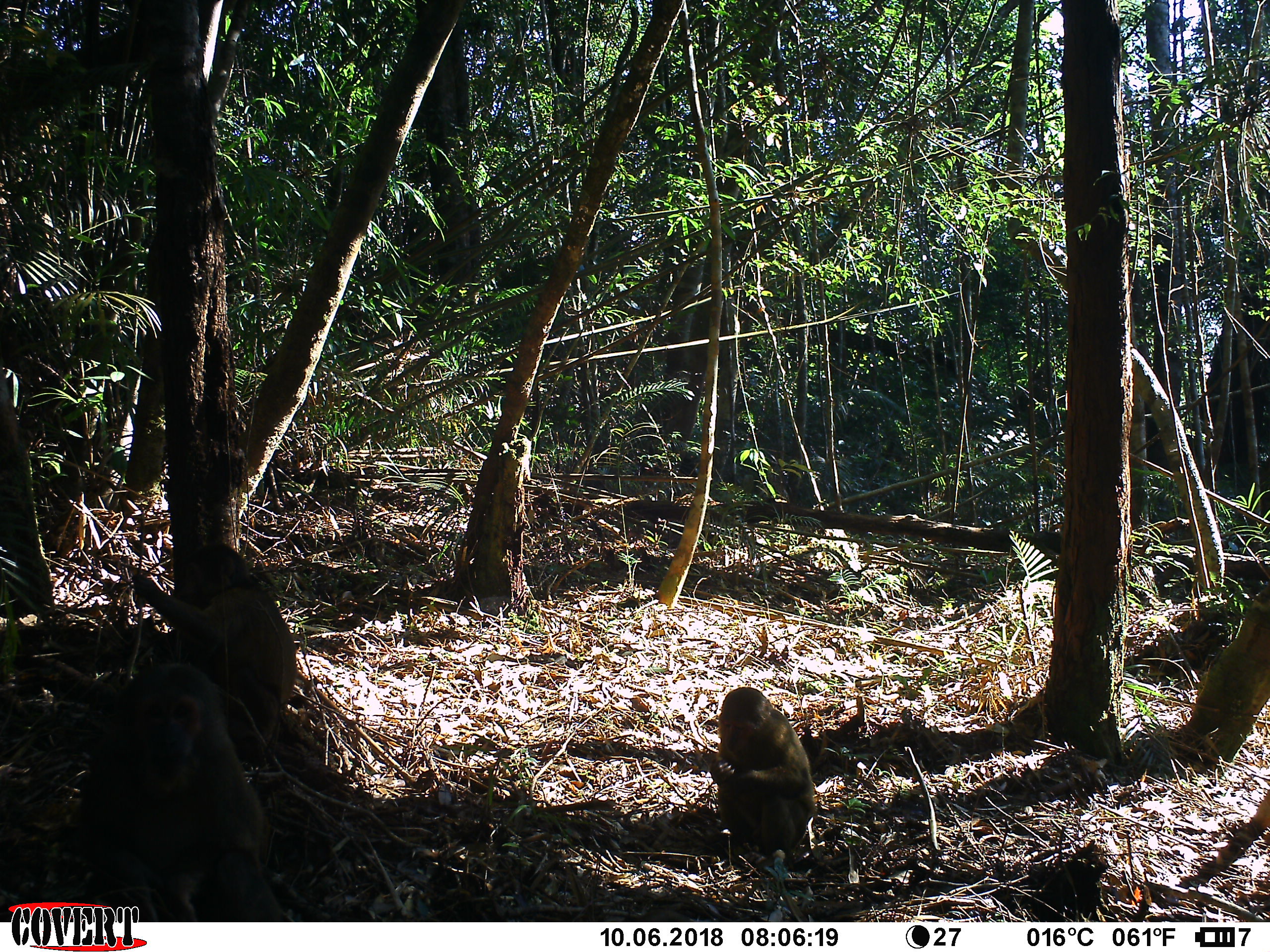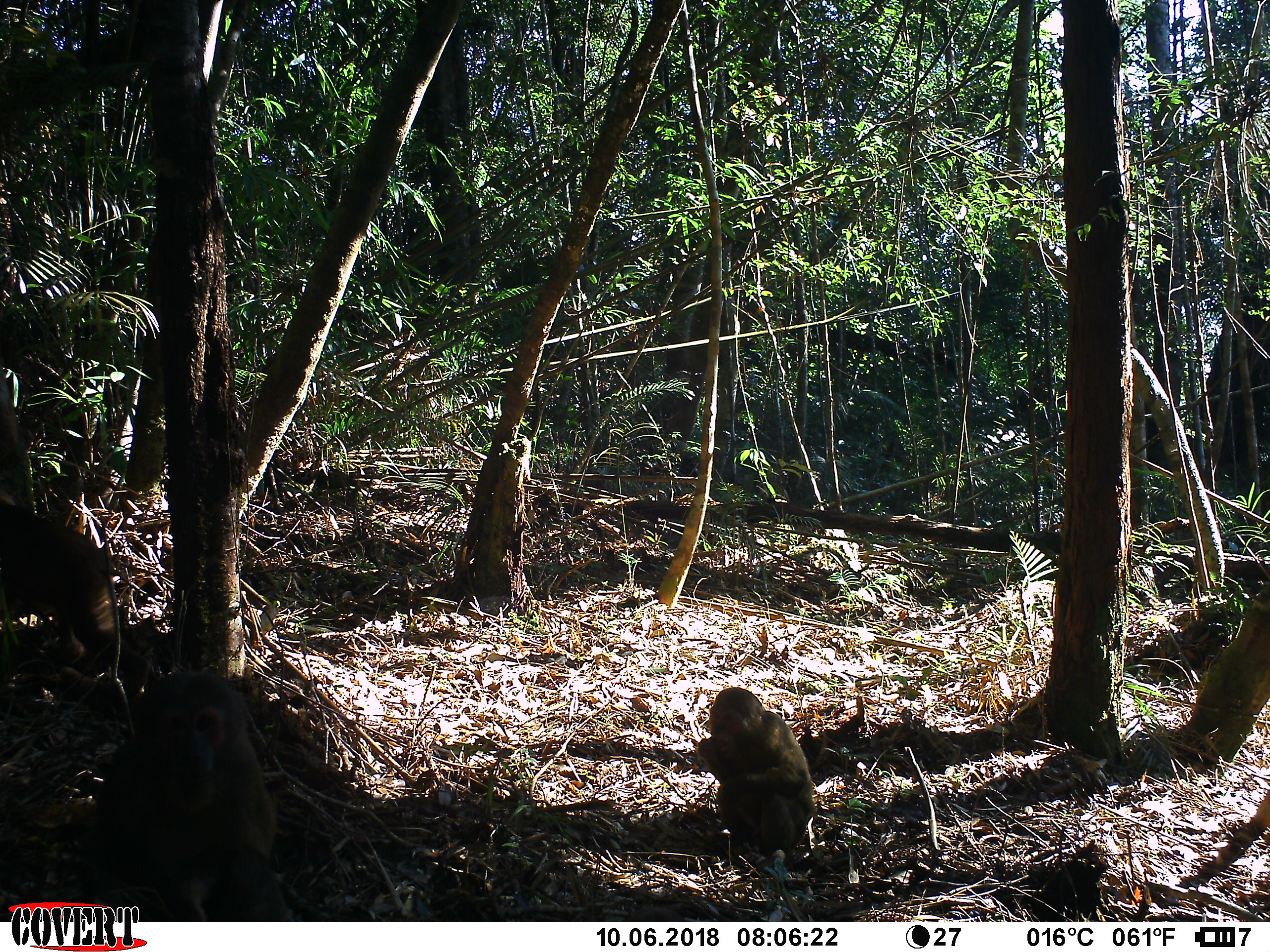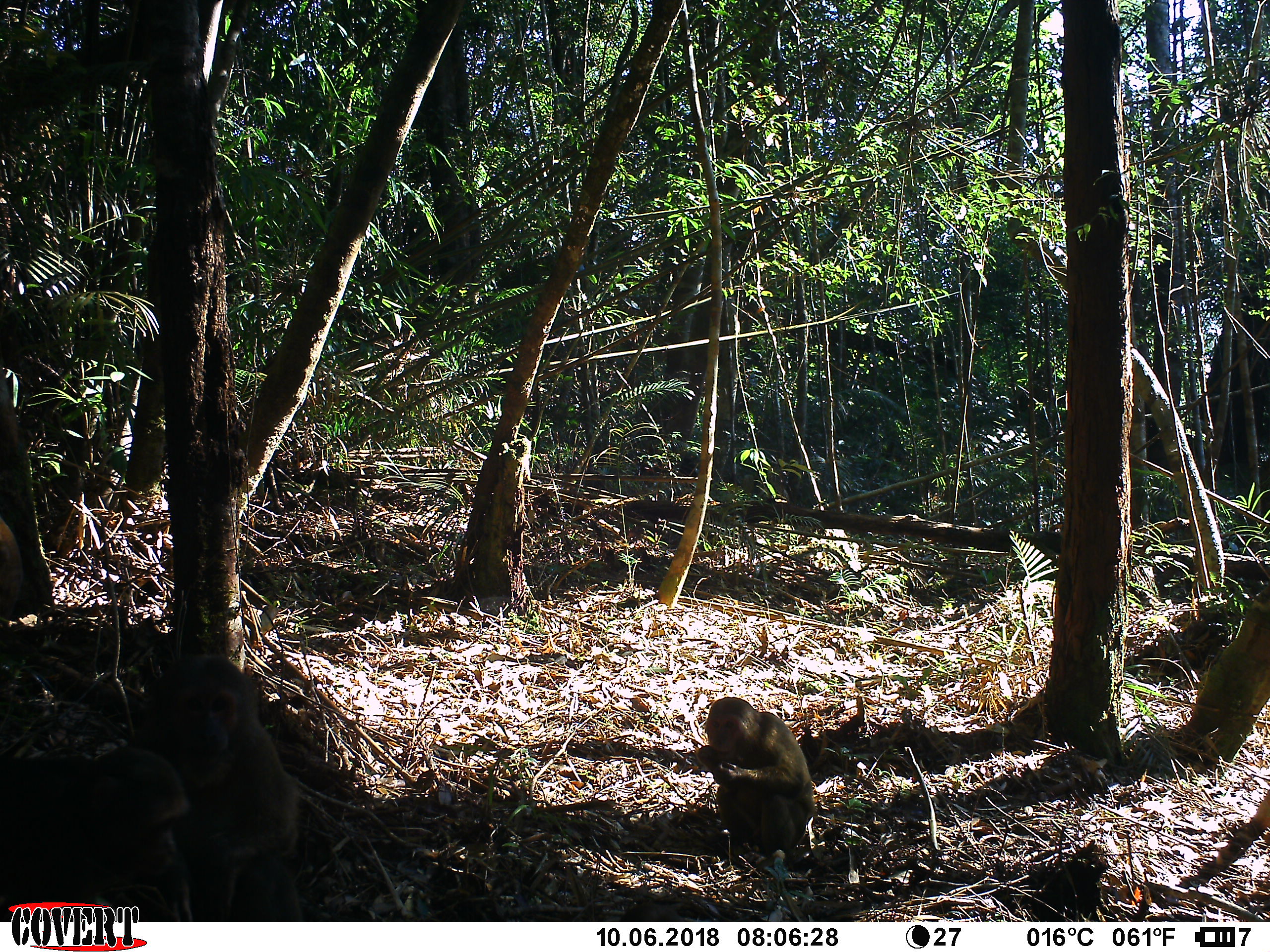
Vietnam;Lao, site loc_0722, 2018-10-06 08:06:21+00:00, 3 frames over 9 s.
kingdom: Animalia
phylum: Chordata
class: Mammalia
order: Primates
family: Cercopithecidae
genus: Macaca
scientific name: Macaca arctoides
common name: stump-tailed macaque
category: stump tailed macaque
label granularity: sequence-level